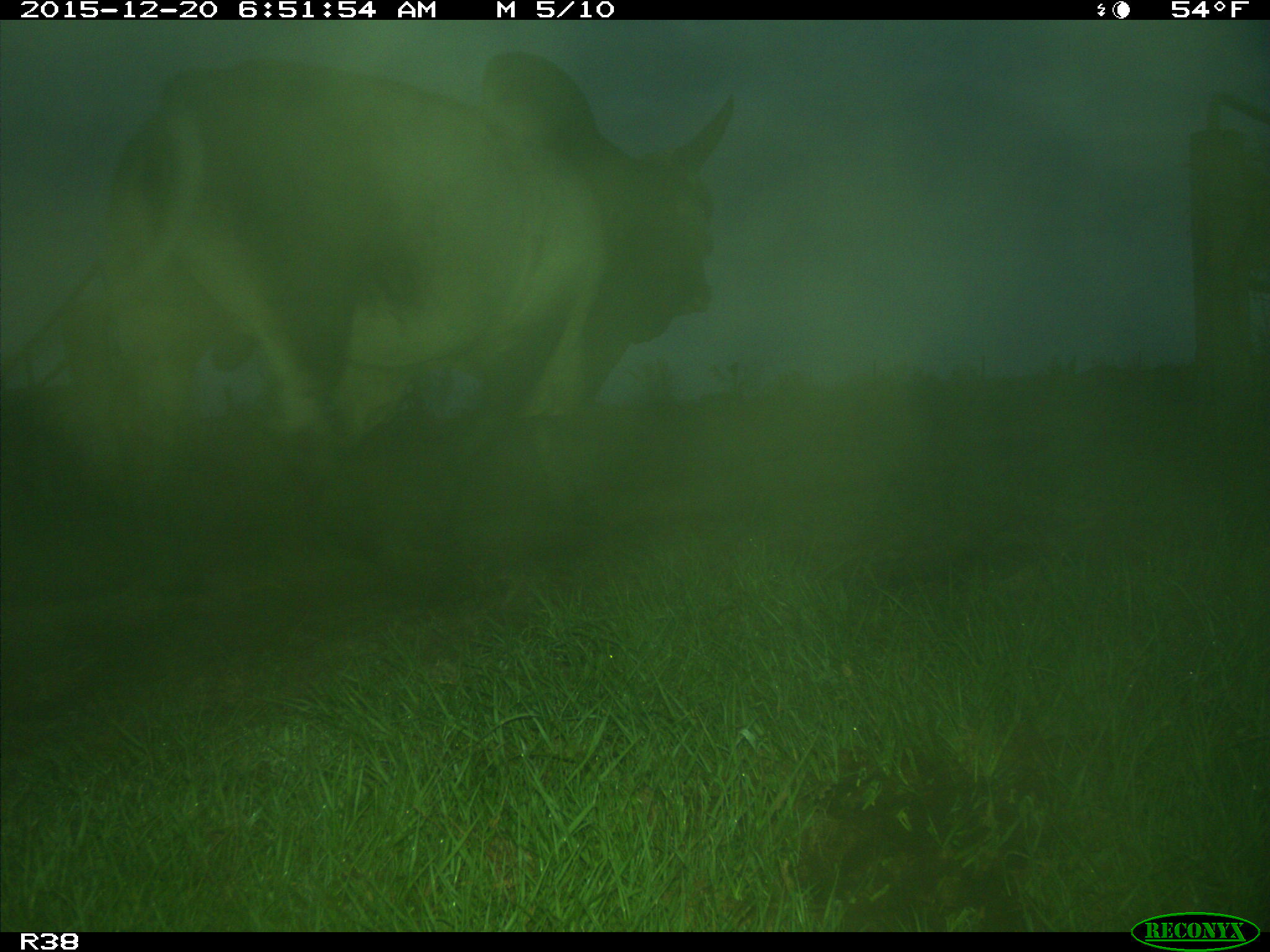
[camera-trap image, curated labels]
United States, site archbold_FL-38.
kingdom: Animalia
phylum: Chordata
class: Mammalia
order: Artiodactyla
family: Bovidae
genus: Bos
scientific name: Bos taurus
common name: domestic cow